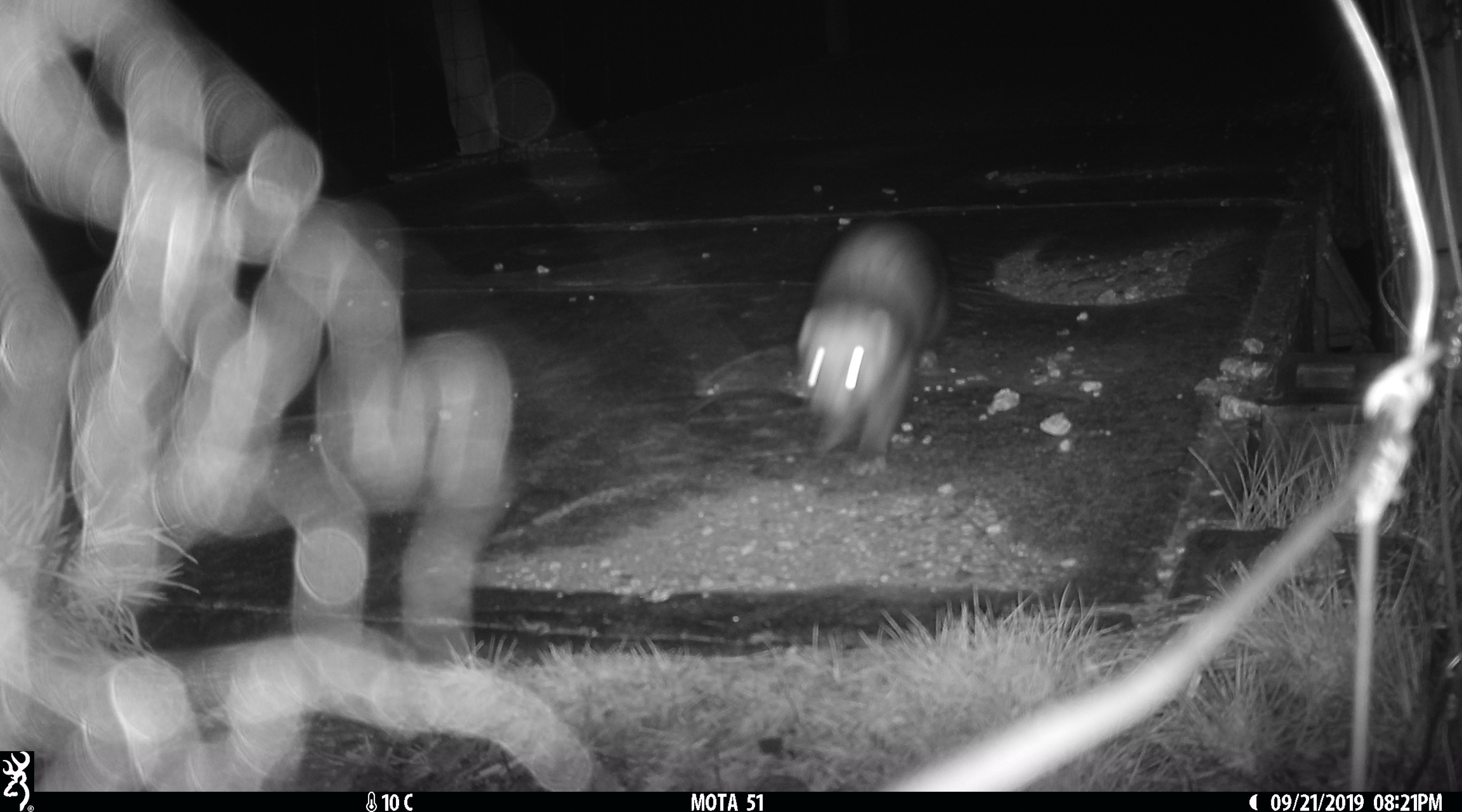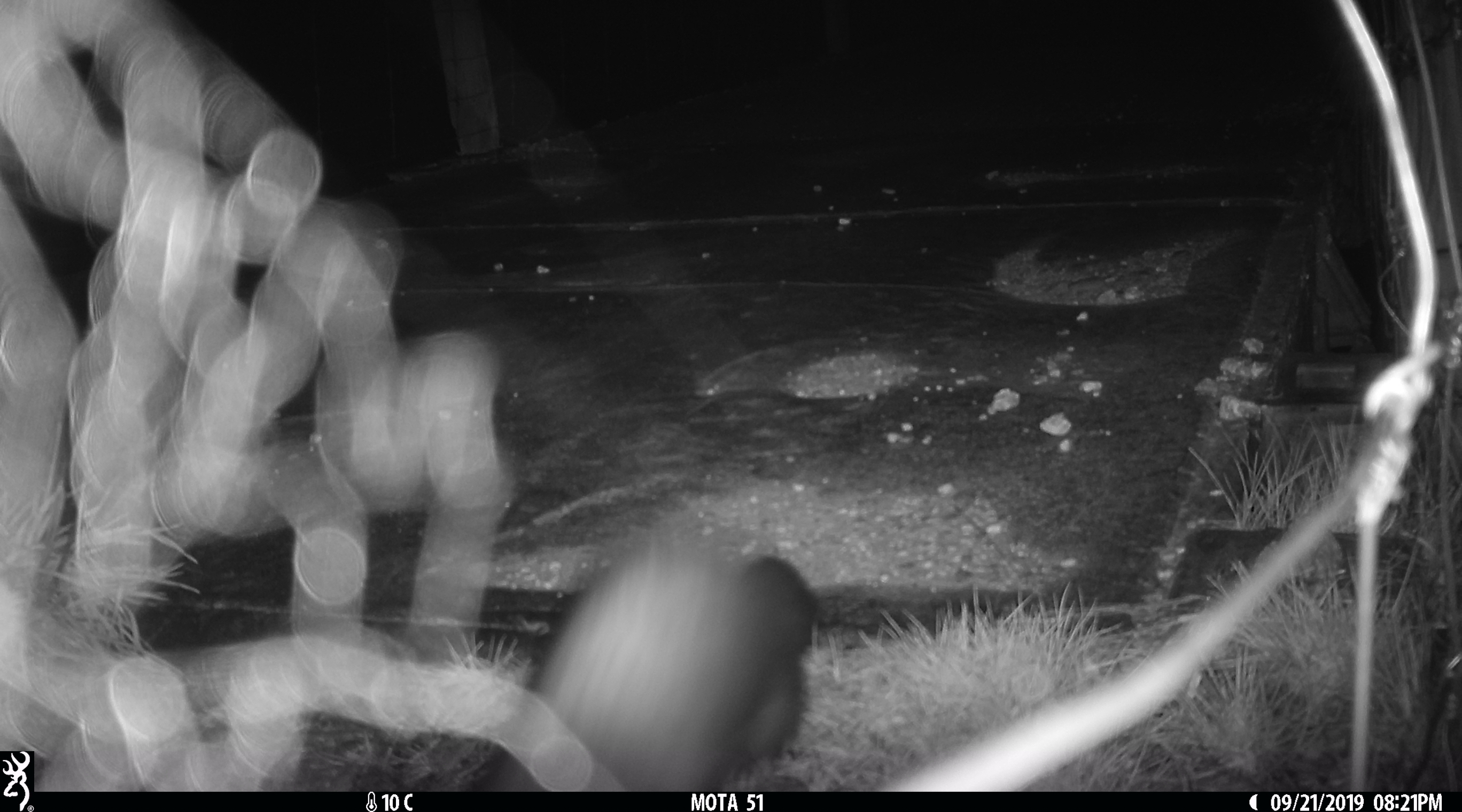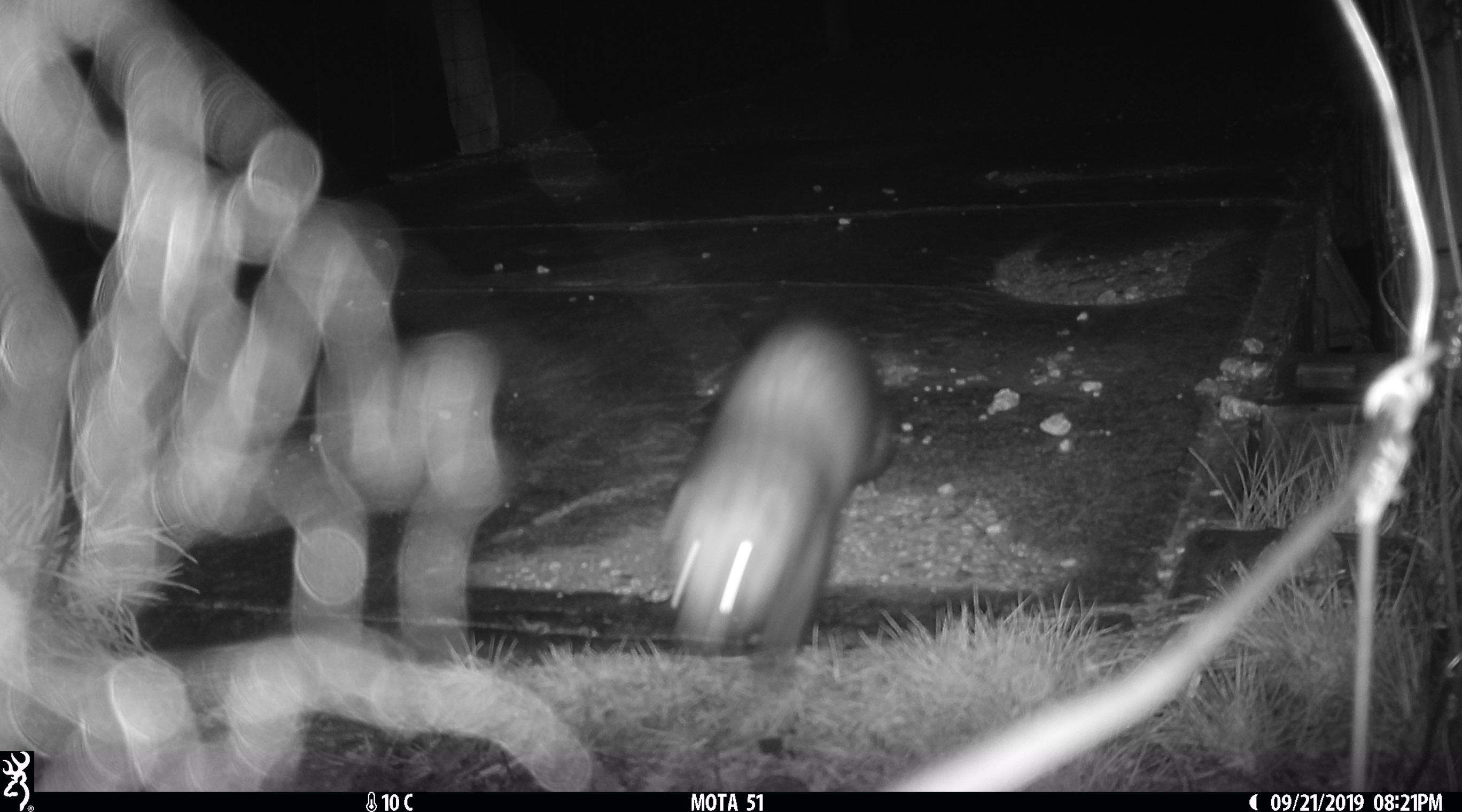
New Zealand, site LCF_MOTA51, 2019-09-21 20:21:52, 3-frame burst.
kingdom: Animalia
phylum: Chordata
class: Mammalia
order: Carnivora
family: Mustelidae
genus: Mustela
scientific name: Mustela furo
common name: ferret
Ferret (Mustela furo).